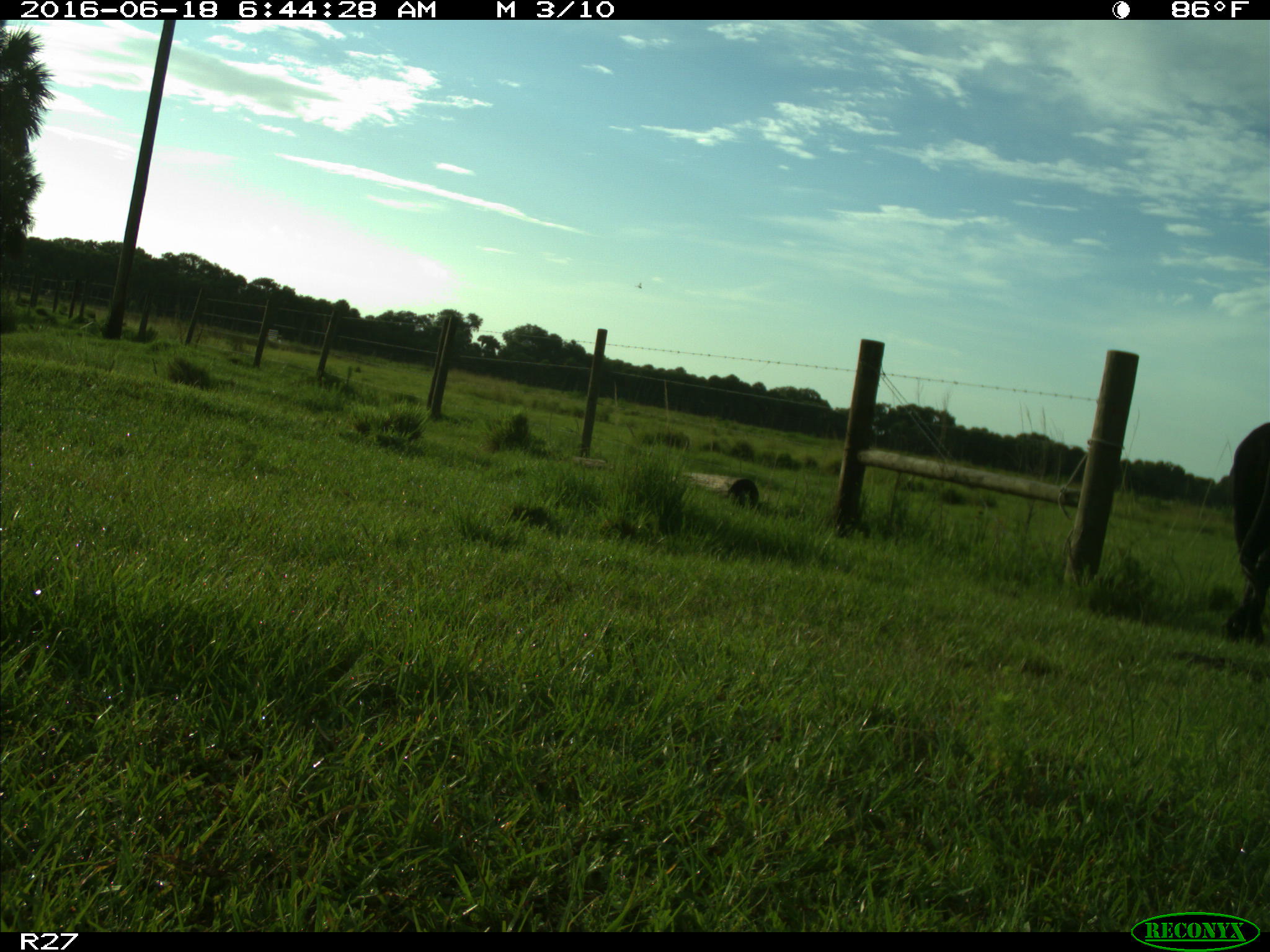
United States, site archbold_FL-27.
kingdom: Animalia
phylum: Chordata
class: Mammalia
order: Artiodactyla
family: Bovidae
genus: Bos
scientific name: Bos taurus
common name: domestic cow